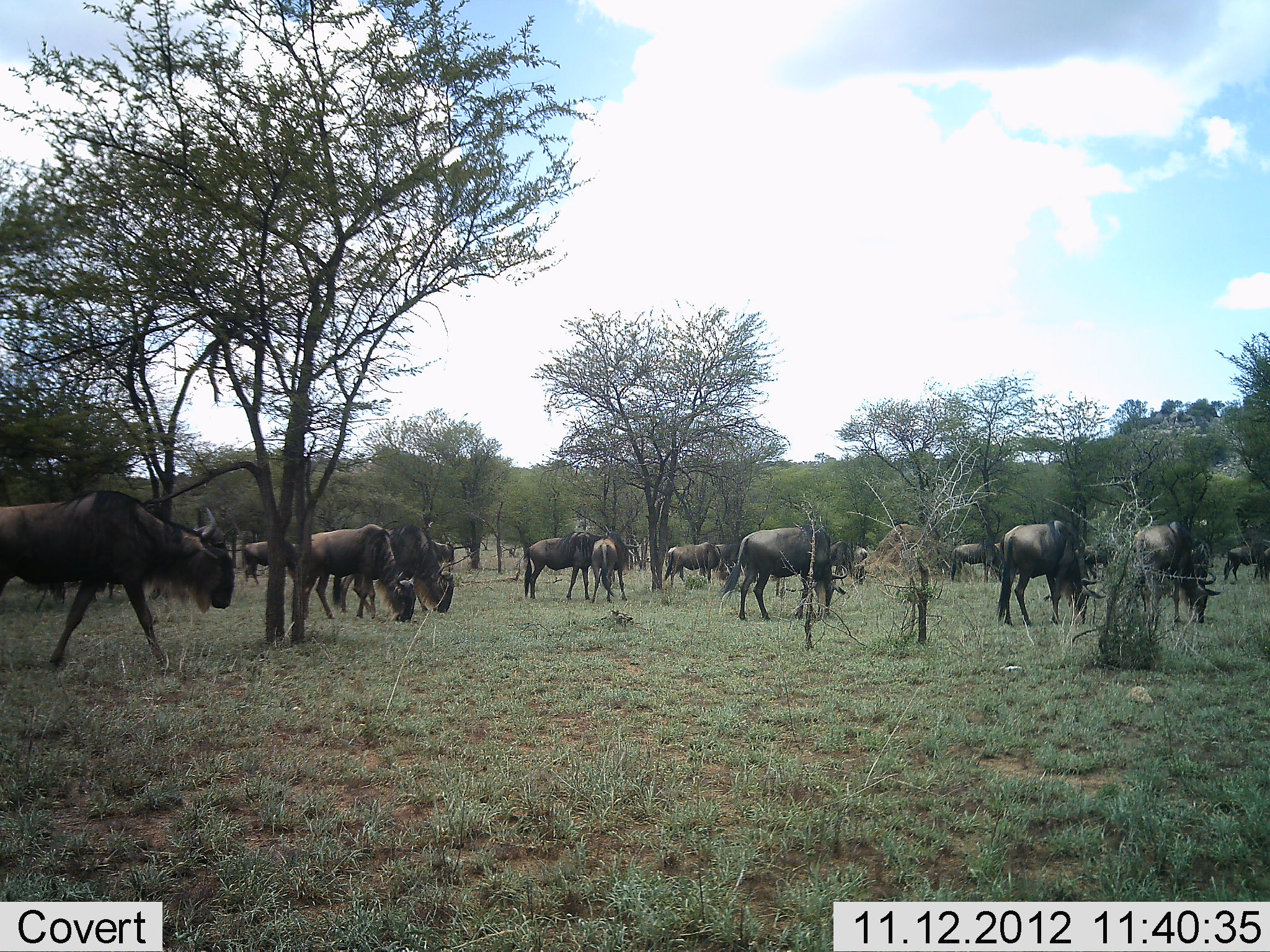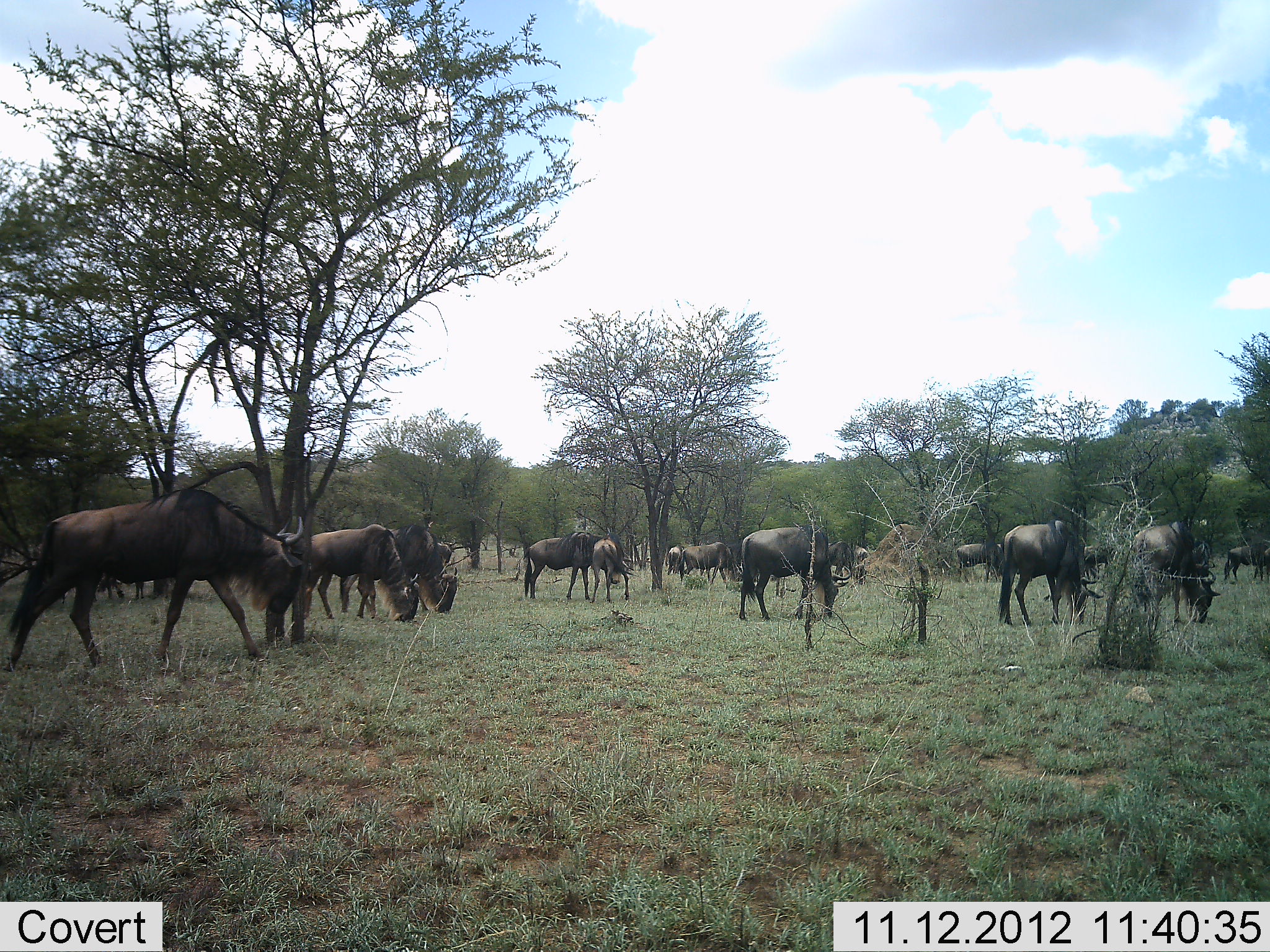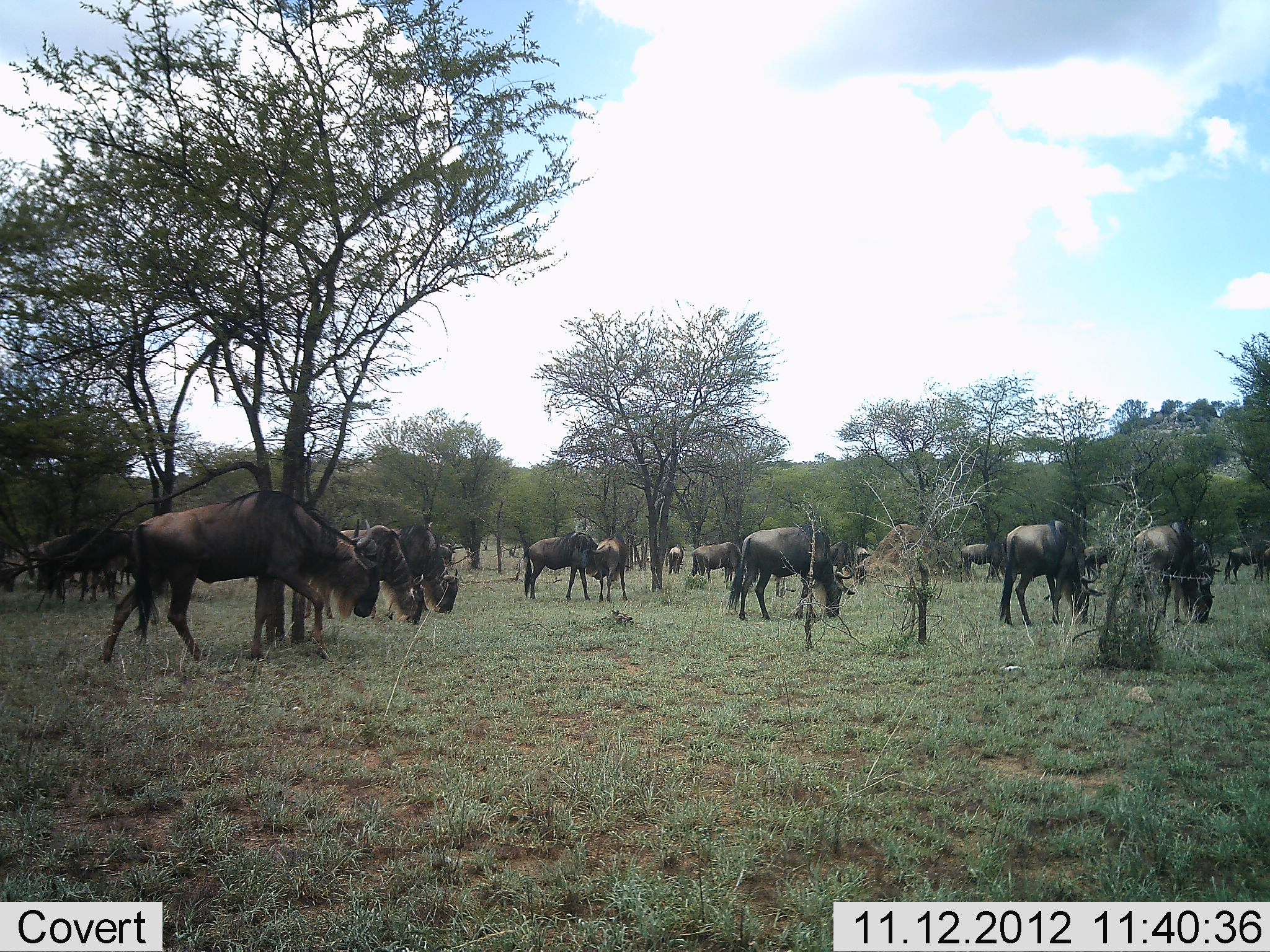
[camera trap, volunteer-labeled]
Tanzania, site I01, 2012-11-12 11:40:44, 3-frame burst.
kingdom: Animalia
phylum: Chordata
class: Mammalia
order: Artiodactyla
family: Bovidae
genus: Connochaetes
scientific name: Connochaetes taurinus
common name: blue wildebeest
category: wildebeest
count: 11-50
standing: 30%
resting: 10%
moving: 70%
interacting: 20%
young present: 0%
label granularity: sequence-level